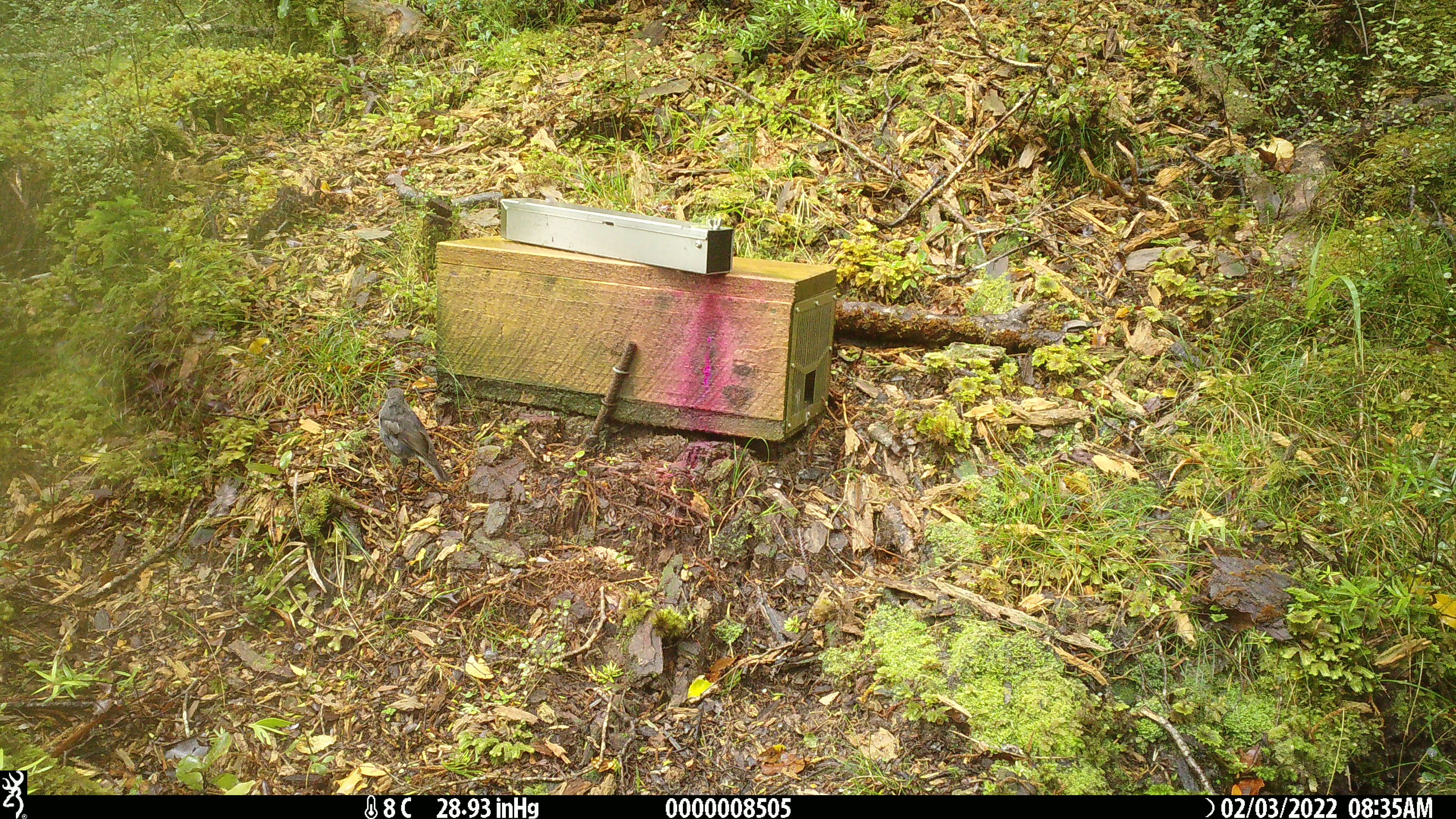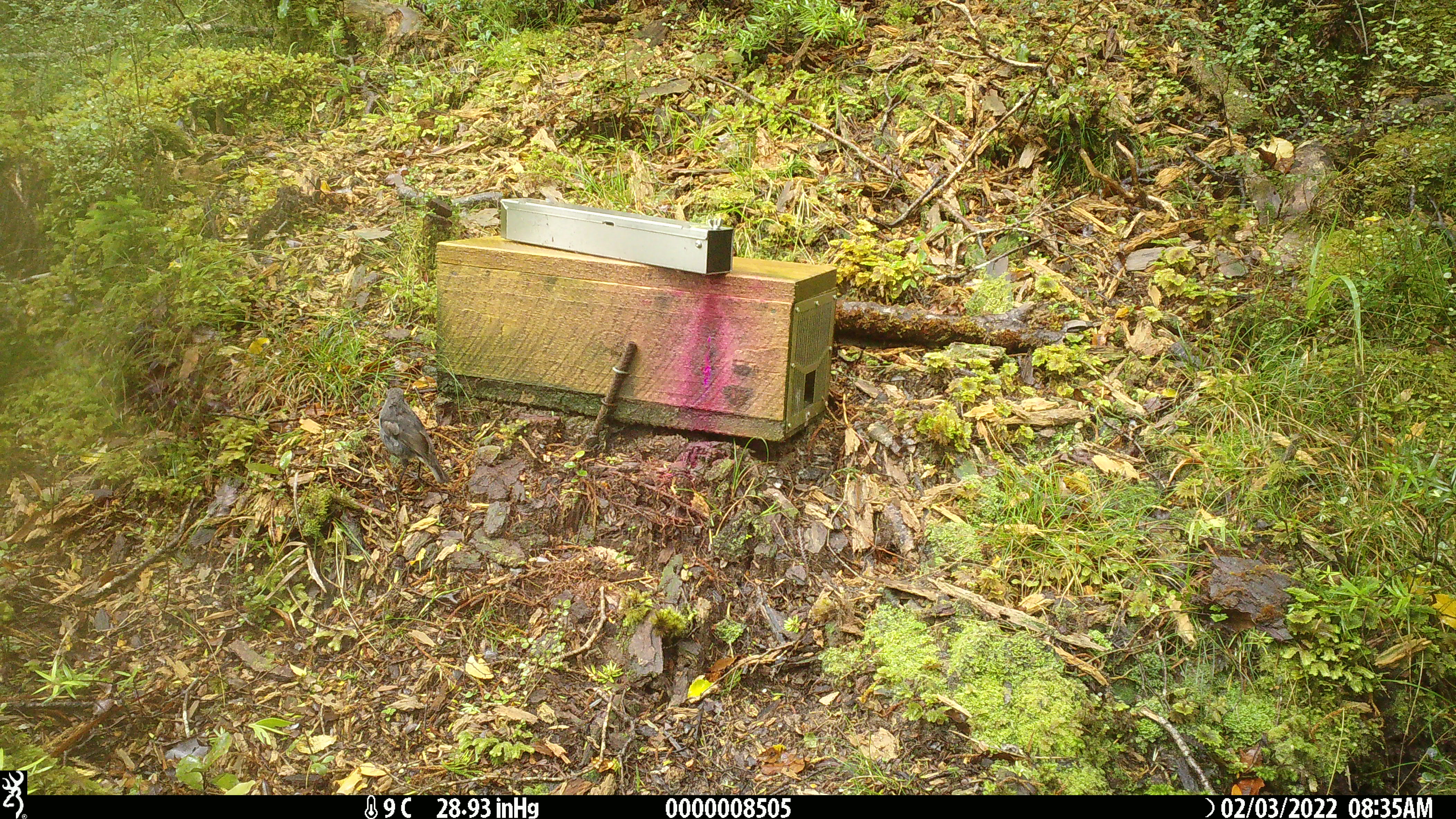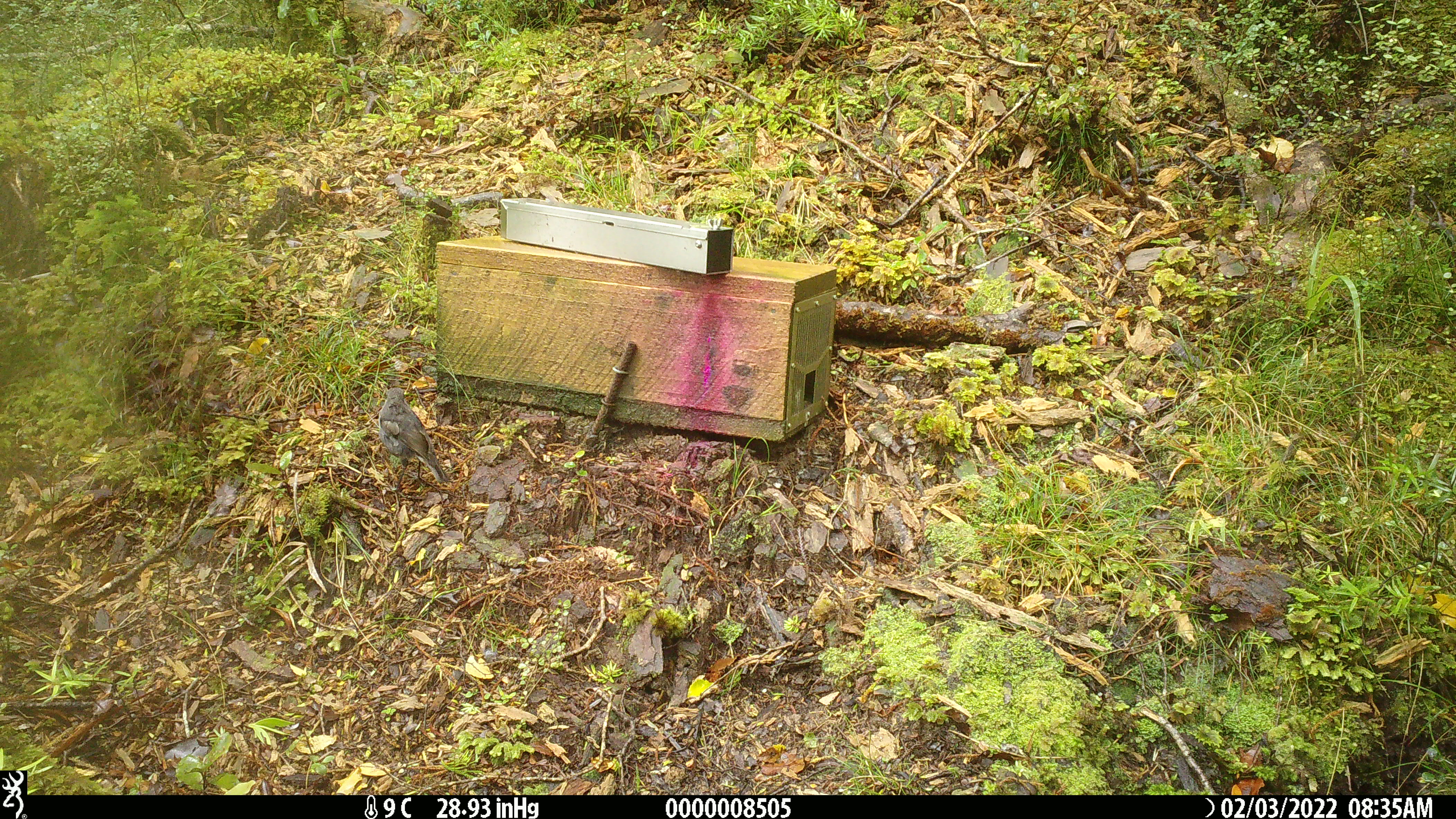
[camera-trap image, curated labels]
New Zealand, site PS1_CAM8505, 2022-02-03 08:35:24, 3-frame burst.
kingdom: Animalia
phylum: Chordata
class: Aves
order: Passeriformes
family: Petroicidae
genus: Petroica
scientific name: Petroica australis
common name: new zealand robin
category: robin